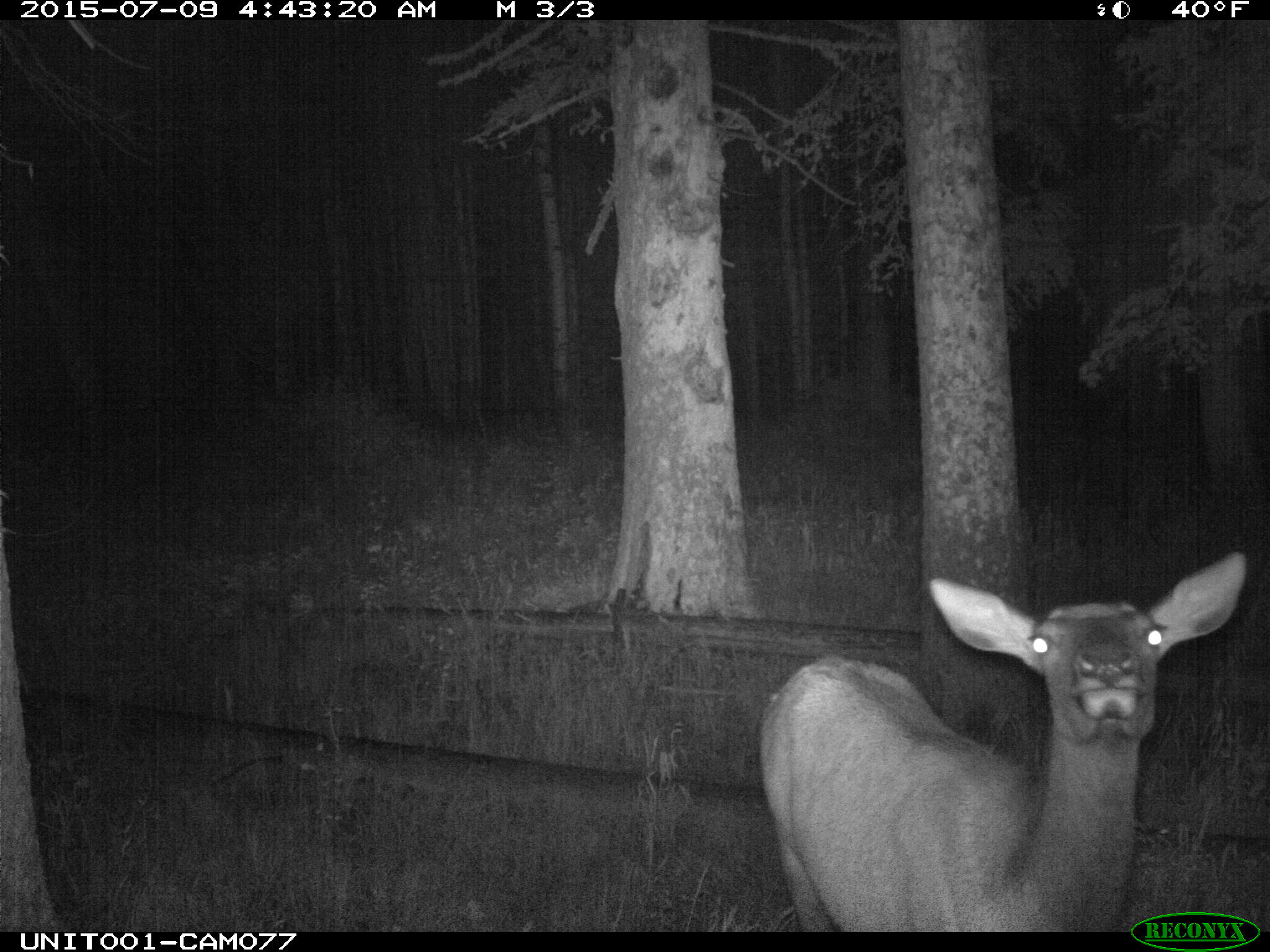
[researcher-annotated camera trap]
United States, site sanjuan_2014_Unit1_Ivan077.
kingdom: Animalia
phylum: Chordata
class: Mammalia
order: Artiodactyla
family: Cervidae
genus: Cervus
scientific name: Cervus elaphus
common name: red deer